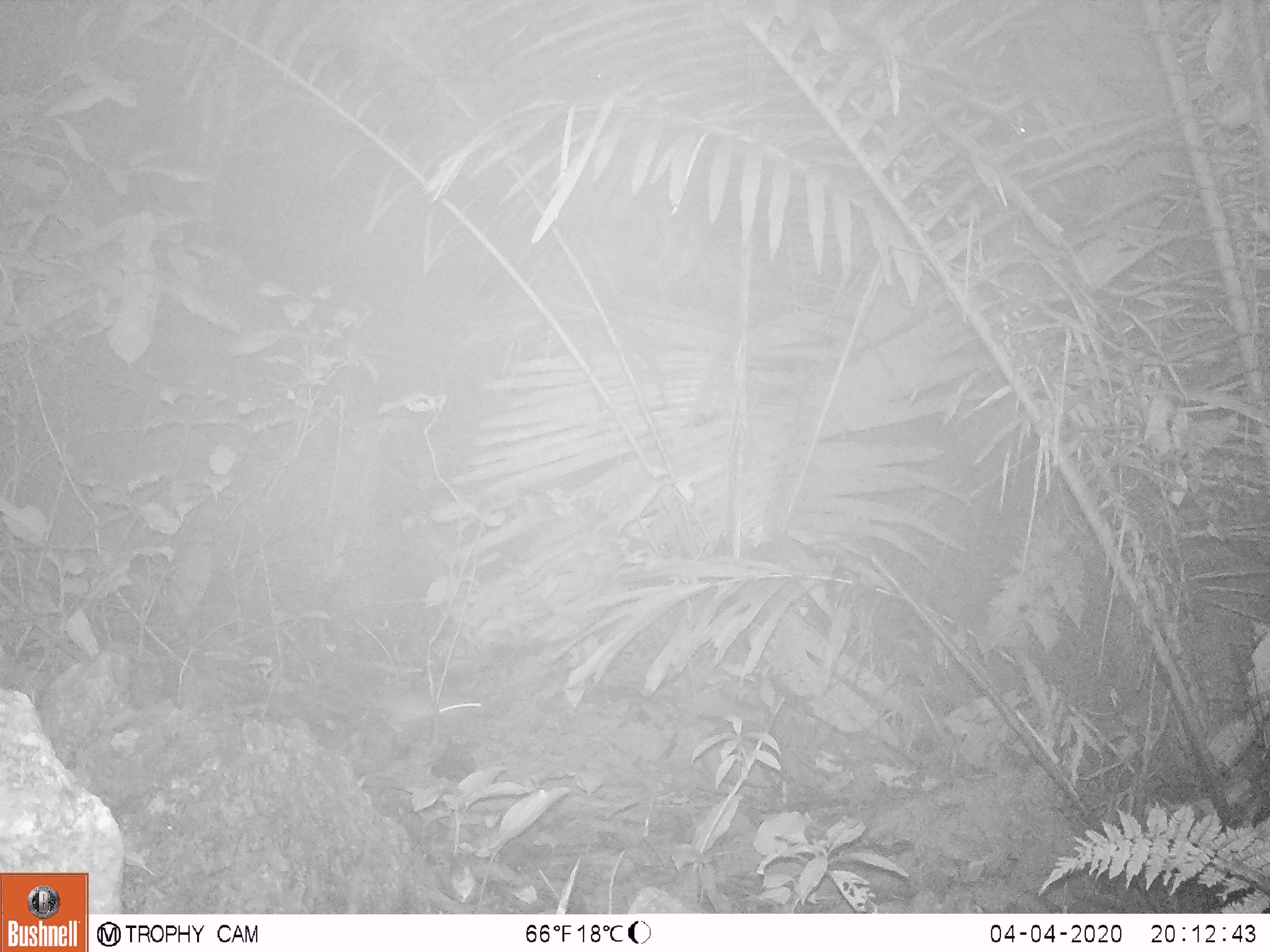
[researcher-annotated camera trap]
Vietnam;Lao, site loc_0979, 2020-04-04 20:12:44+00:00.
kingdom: Animalia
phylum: Chordata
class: Mammalia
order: Rodentia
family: Muridae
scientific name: Muridae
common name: old-world mice and rats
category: unidentified murid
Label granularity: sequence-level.